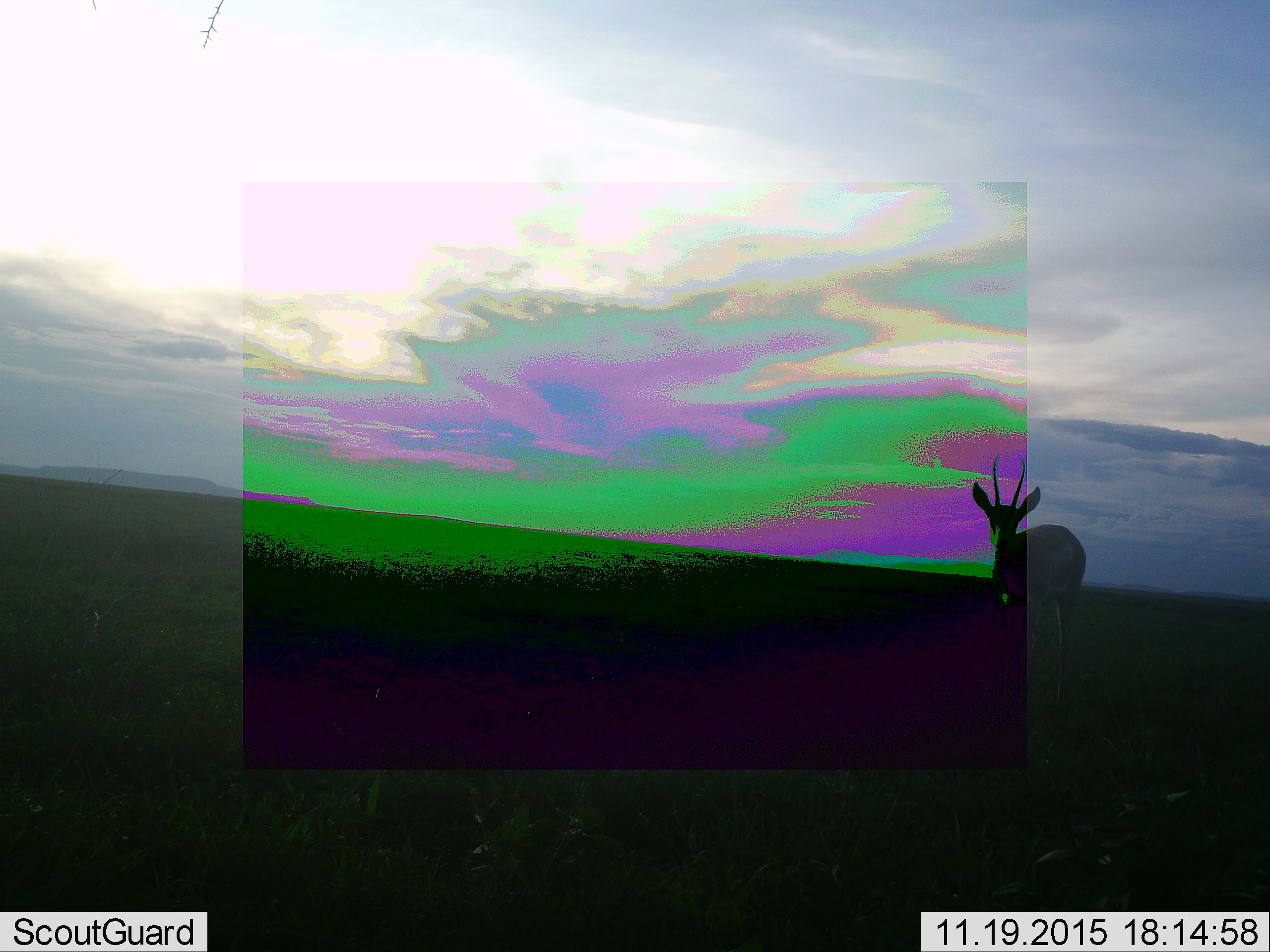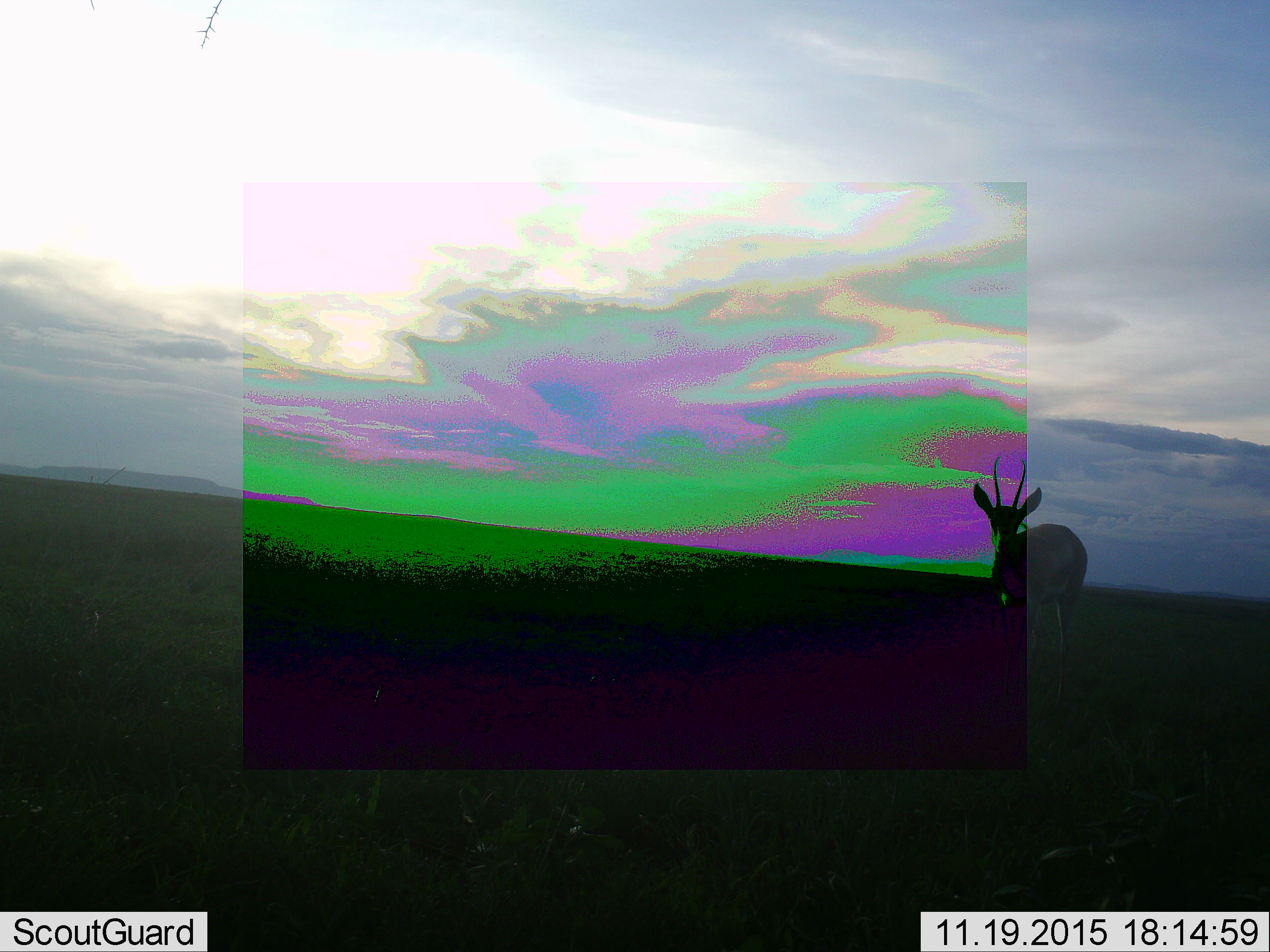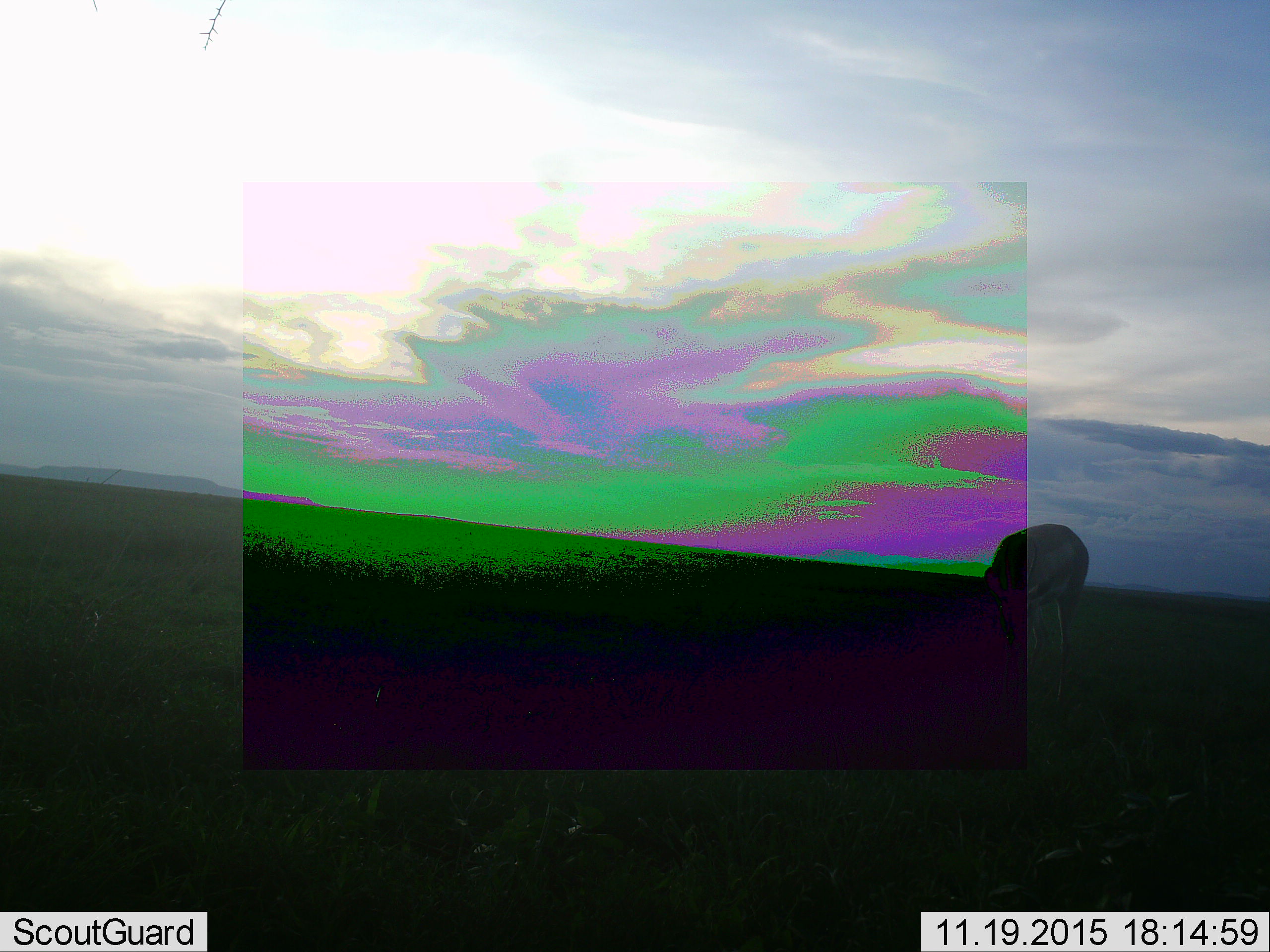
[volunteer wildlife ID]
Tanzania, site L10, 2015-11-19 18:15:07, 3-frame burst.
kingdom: Animalia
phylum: Chordata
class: Mammalia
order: Artiodactyla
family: Bovidae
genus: Nanger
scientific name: Nanger granti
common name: grant's gazelle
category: gazellegrants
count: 1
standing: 100%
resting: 0%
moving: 20%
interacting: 0%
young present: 0%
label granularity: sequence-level